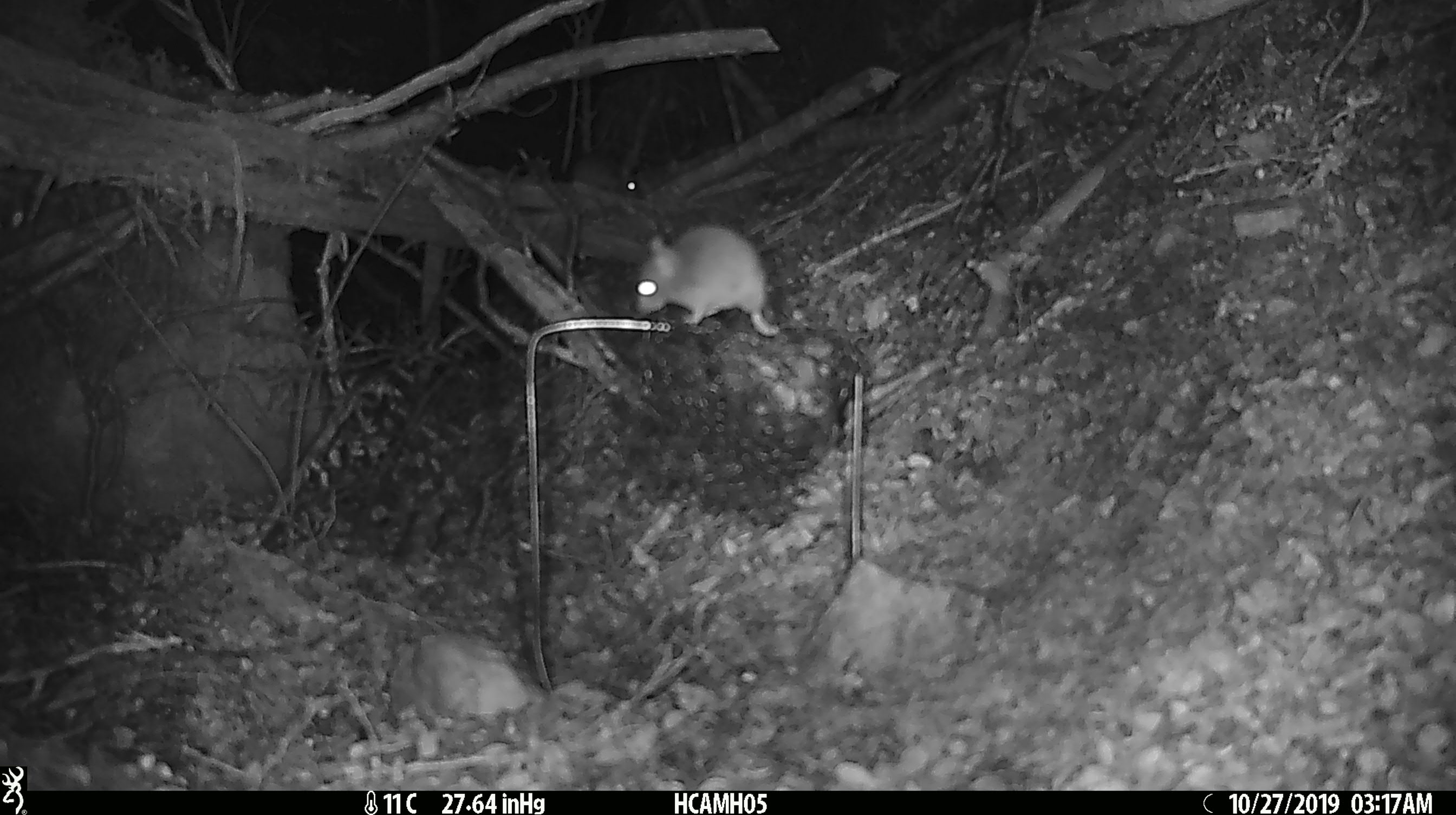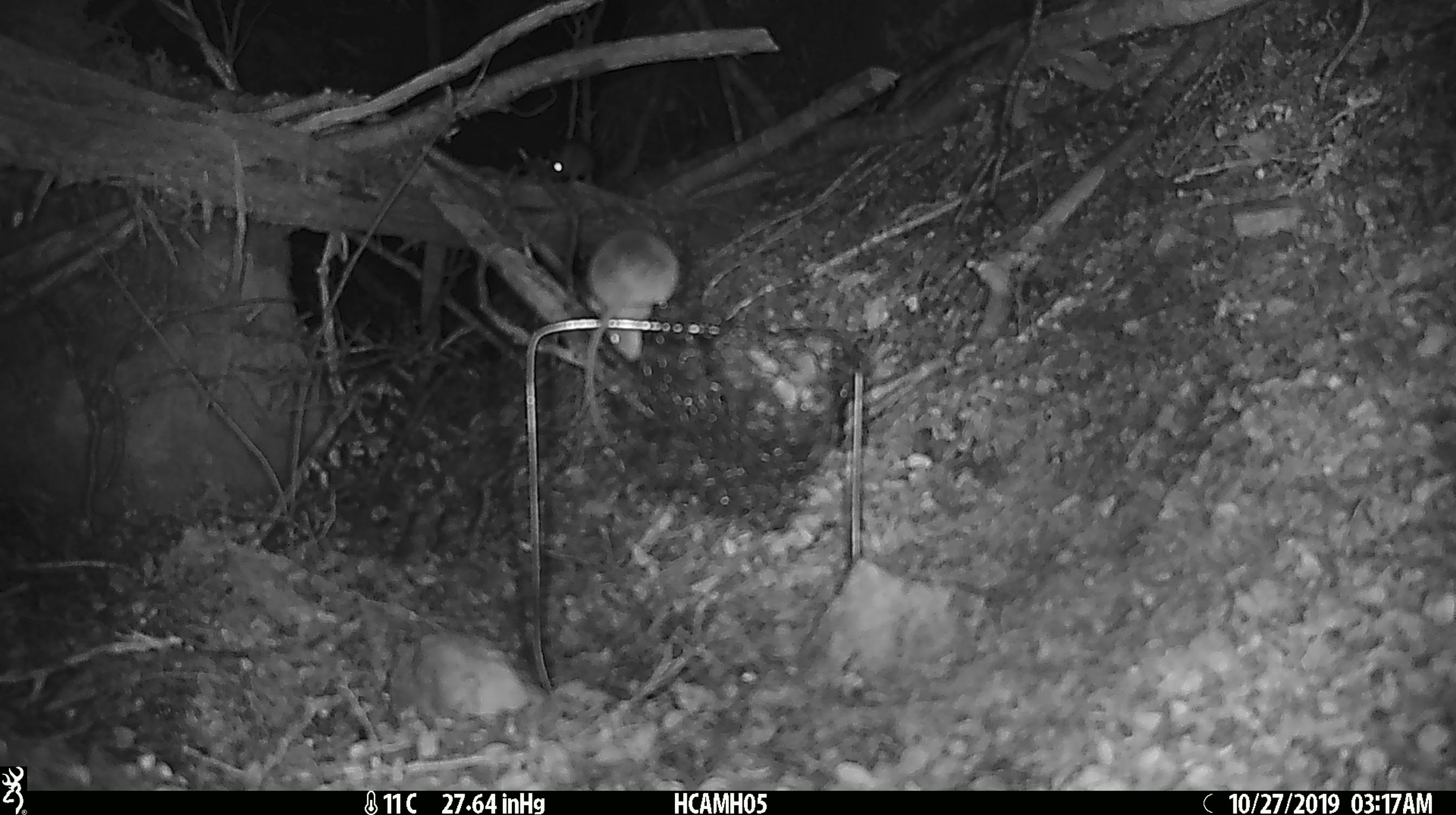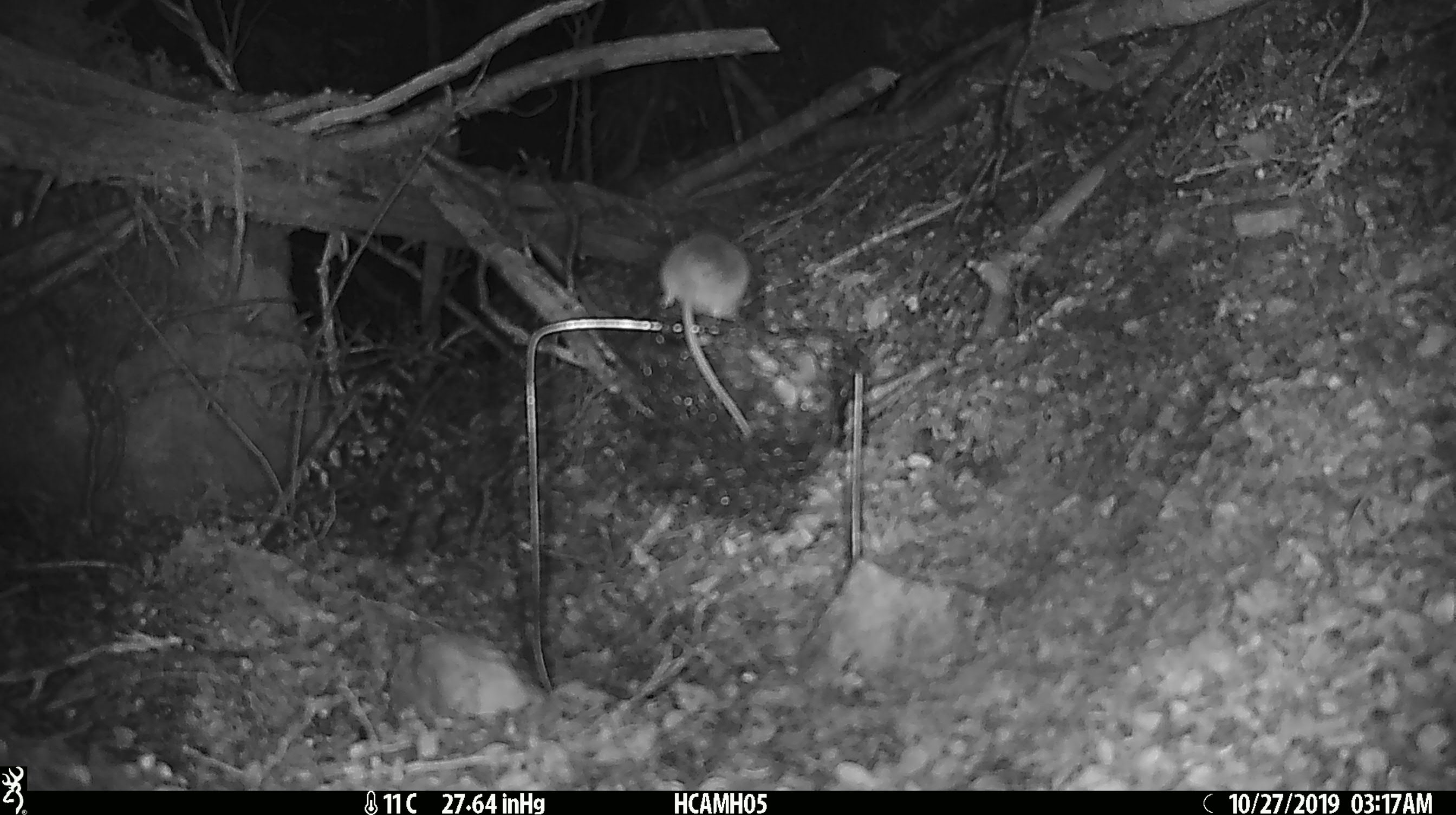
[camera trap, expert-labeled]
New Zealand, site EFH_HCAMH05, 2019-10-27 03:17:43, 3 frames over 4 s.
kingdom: Animalia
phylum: Chordata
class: Mammalia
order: Rodentia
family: Muridae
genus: Mus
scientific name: Mus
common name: mouse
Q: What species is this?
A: Mouse (Mus).